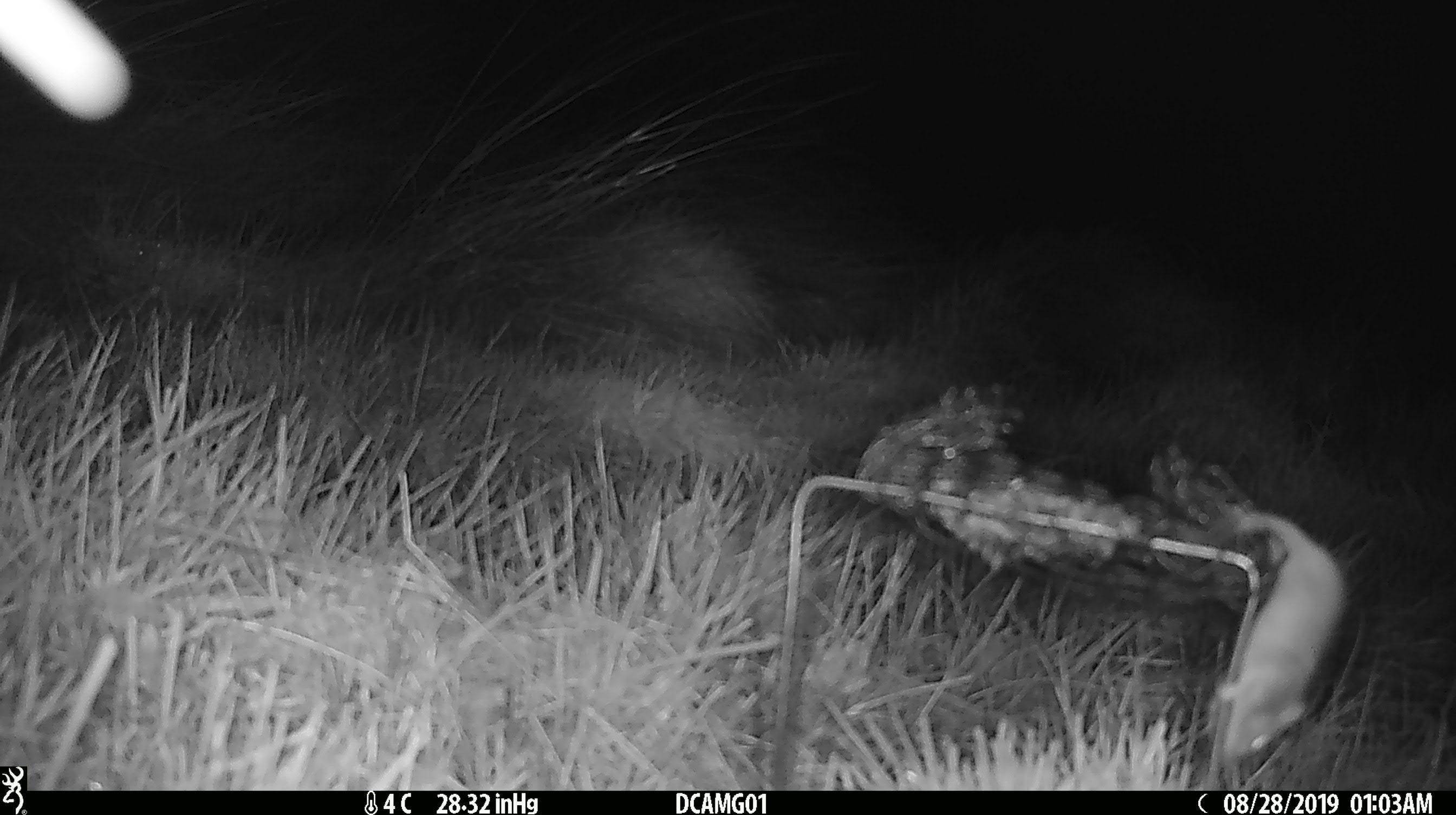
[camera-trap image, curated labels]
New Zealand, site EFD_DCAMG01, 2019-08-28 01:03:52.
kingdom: Animalia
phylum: Chordata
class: Mammalia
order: Rodentia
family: Muridae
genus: Mus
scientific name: Mus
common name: mouse